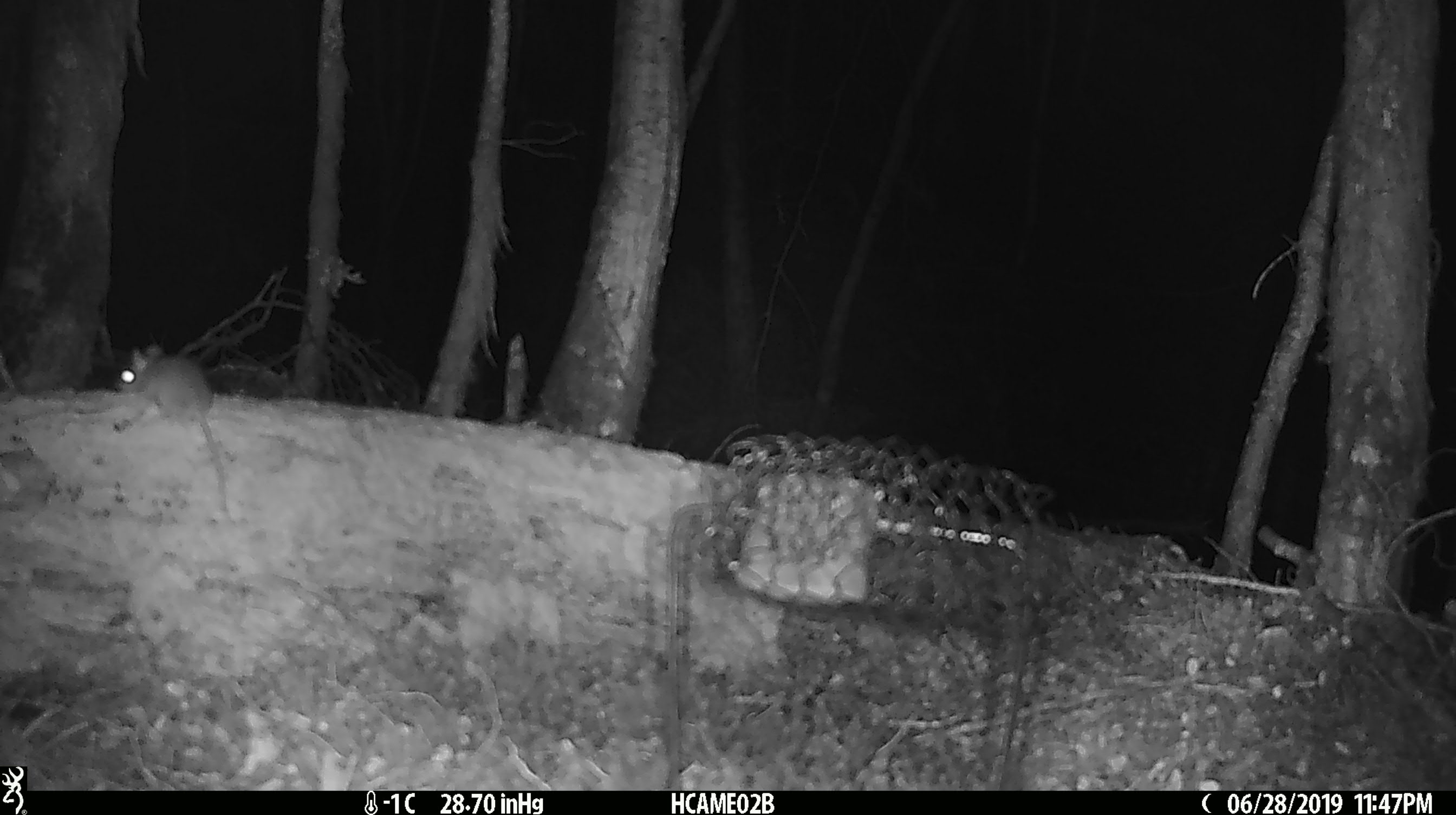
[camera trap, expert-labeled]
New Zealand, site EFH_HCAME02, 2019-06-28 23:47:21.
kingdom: Animalia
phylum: Chordata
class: Mammalia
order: Rodentia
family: Muridae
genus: Mus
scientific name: Mus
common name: mouse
Mouse (Mus).